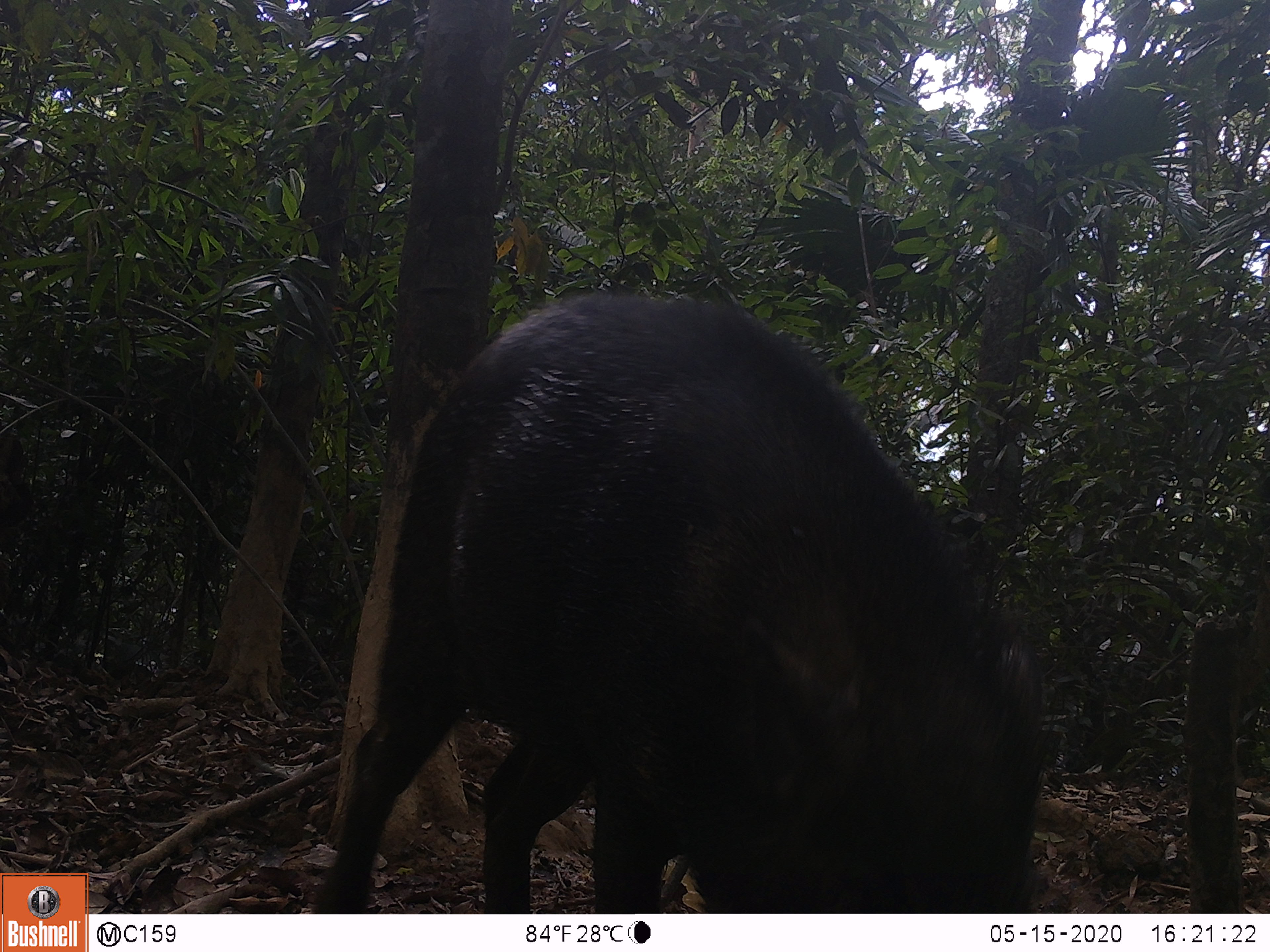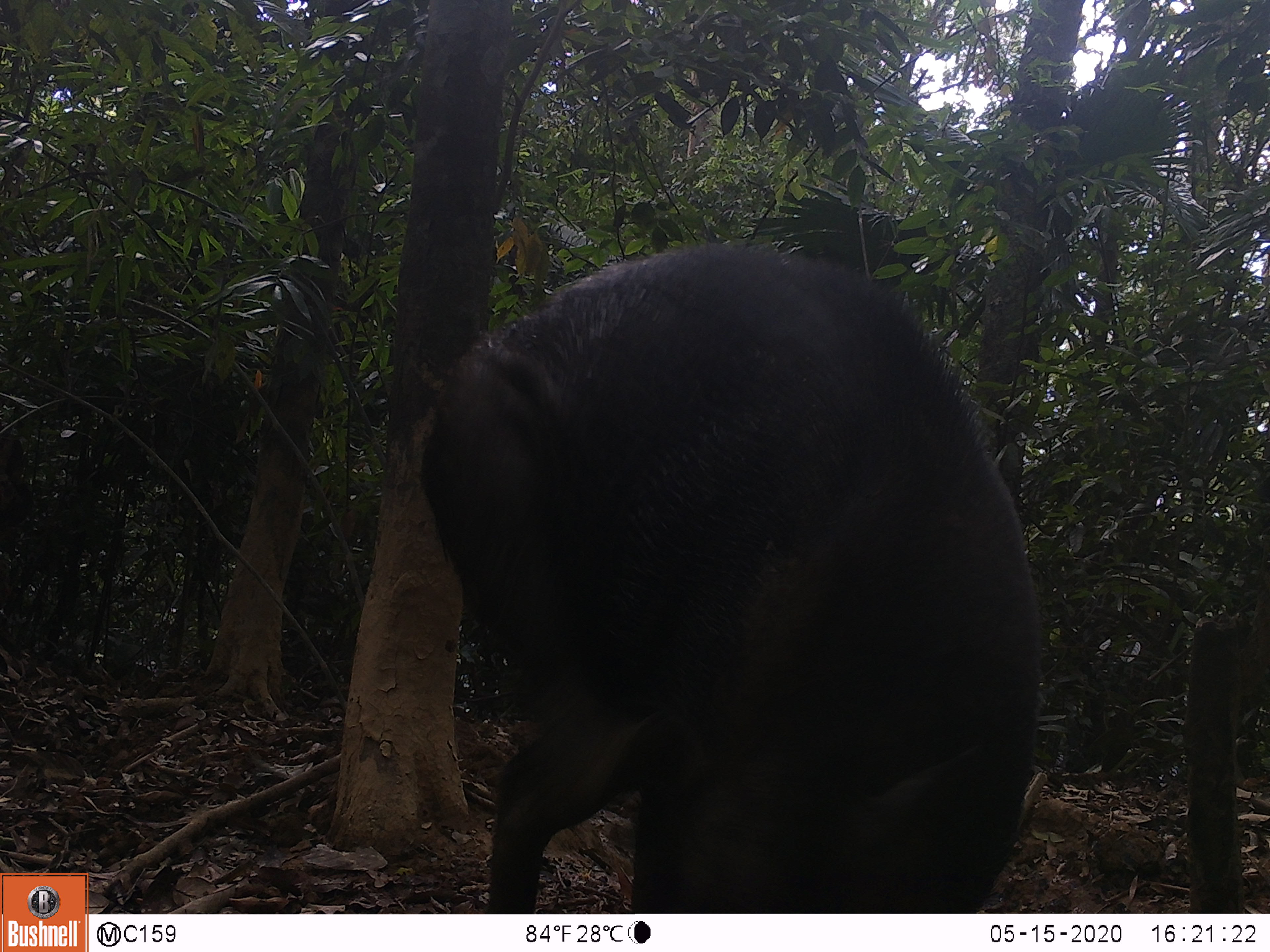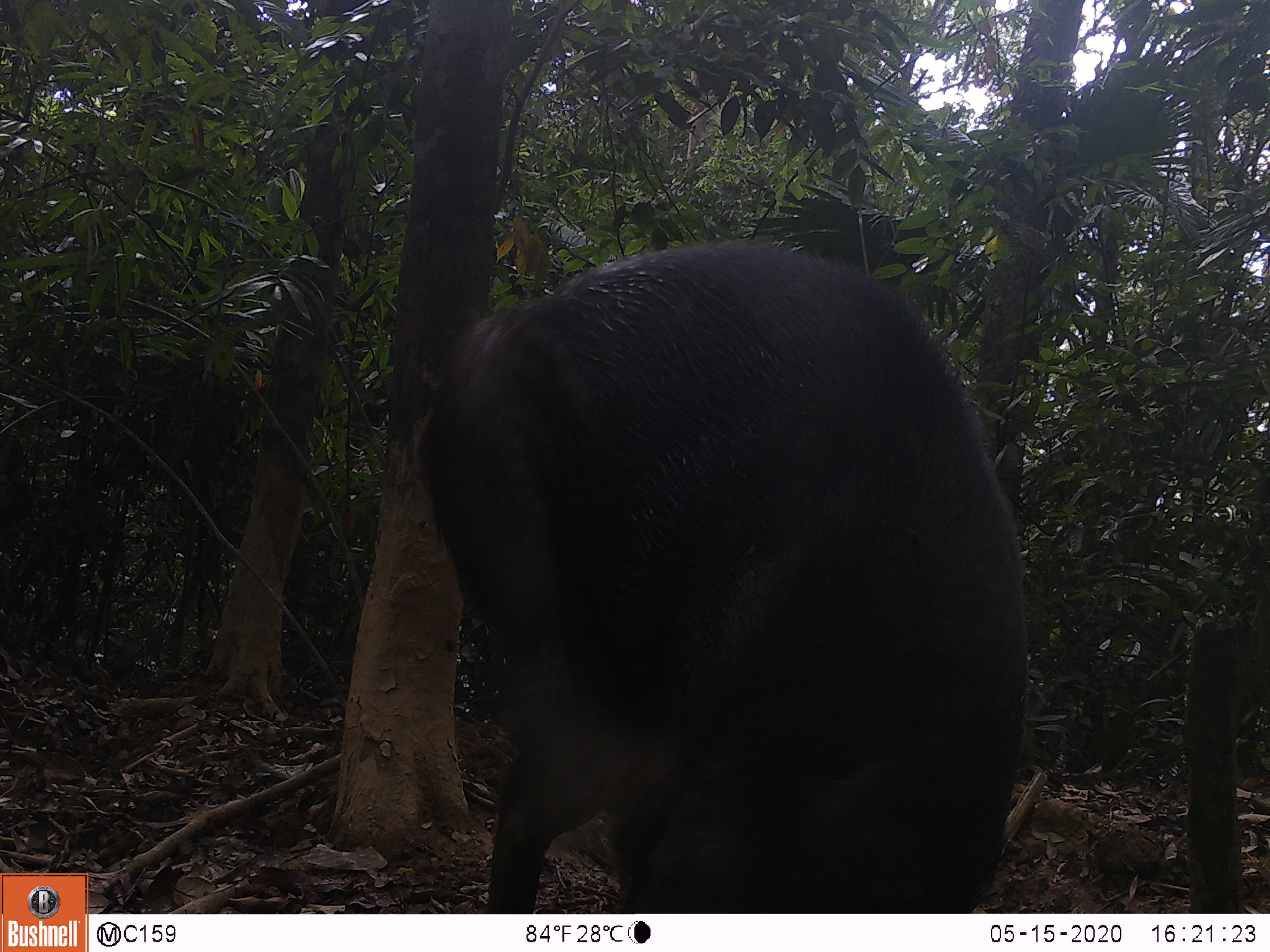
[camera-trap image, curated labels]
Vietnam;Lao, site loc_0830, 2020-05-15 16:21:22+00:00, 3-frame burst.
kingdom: Animalia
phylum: Chordata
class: Mammalia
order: Artiodactyla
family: Suidae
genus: Sus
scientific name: Sus scrofa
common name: eurasian wild pig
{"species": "eurasian wild pig (Sus scrofa)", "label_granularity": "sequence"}